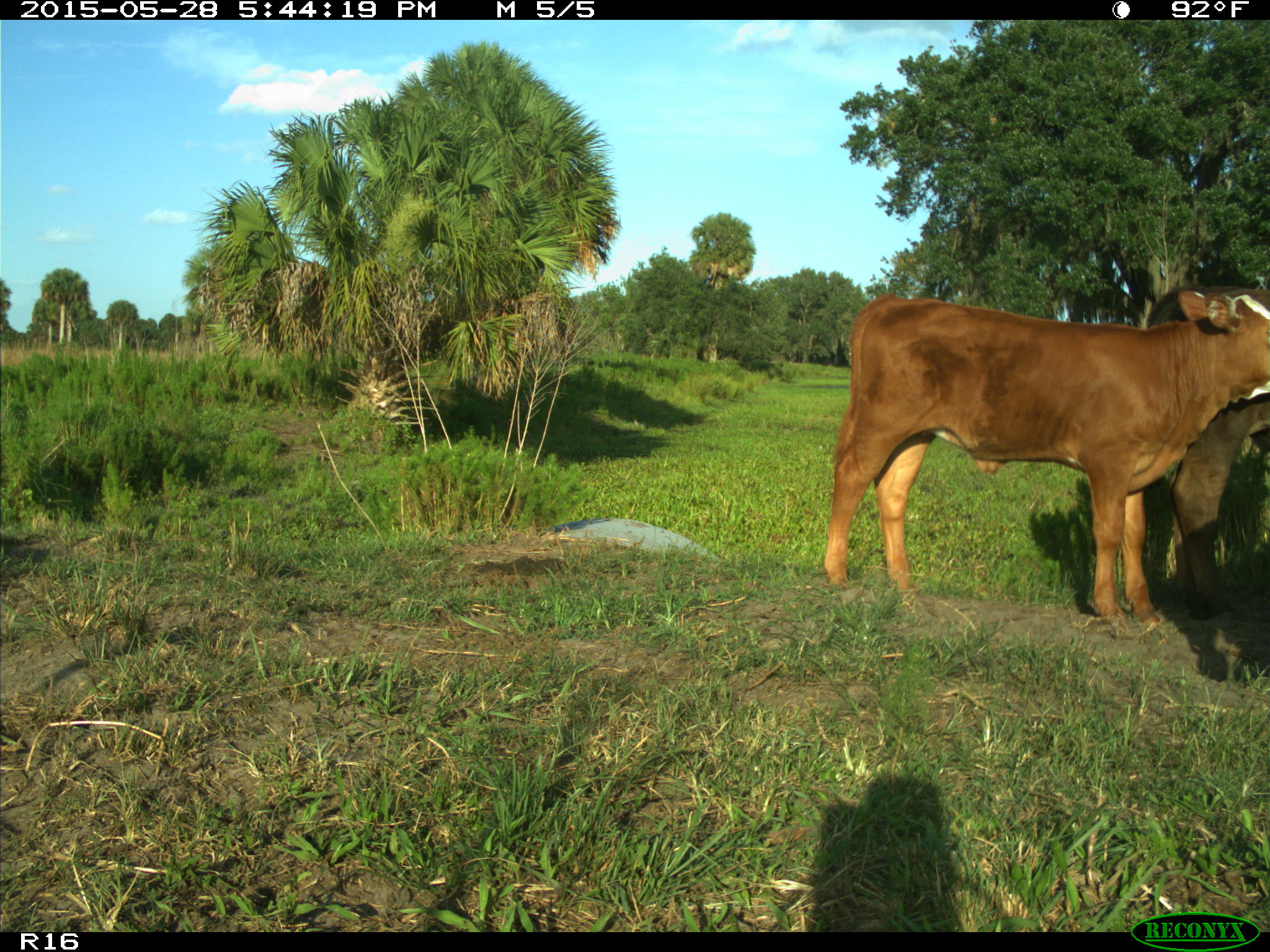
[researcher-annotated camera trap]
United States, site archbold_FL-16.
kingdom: Animalia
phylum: Chordata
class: Mammalia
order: Artiodactyla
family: Bovidae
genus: Bos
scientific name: Bos taurus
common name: domestic cow